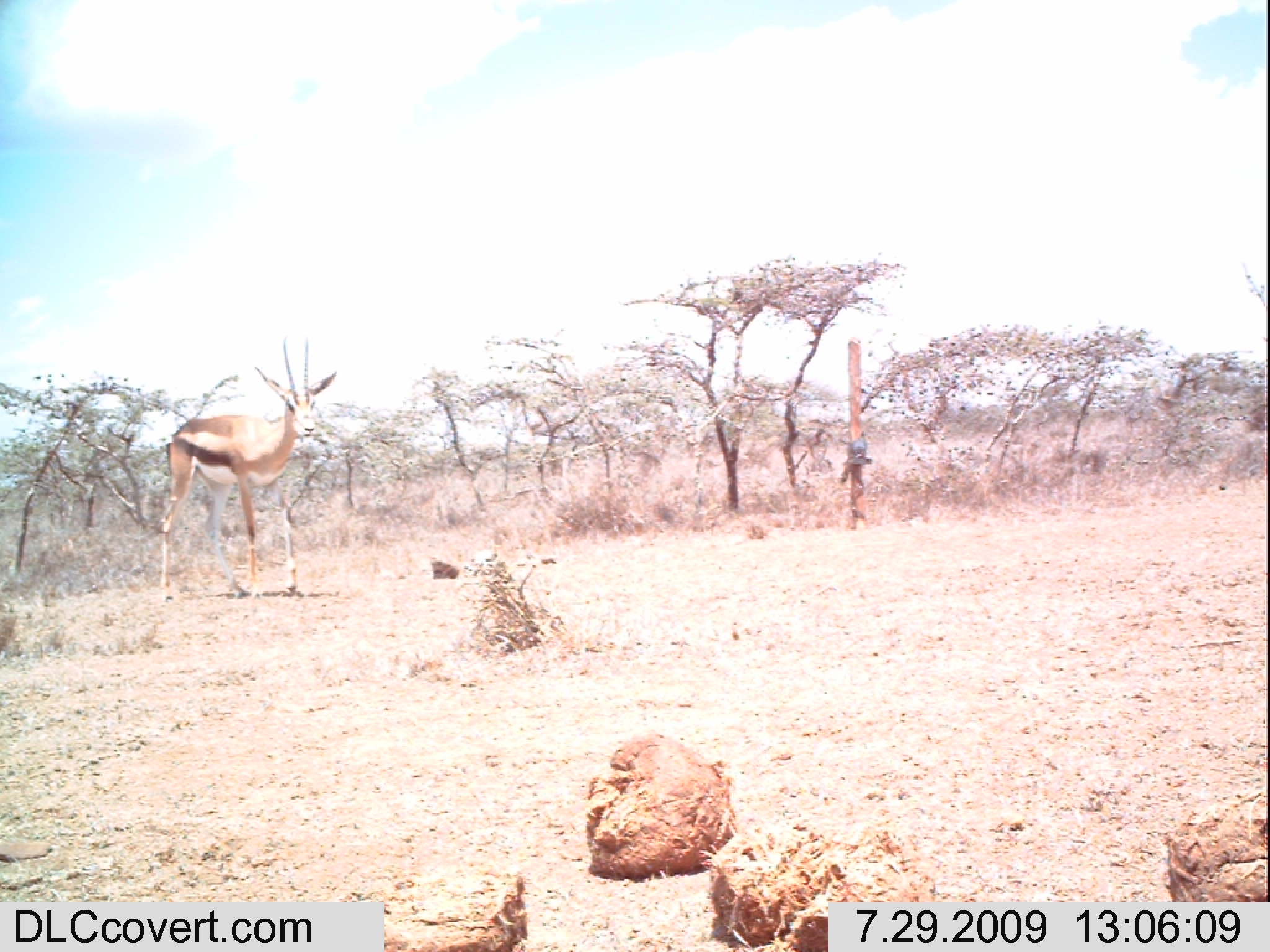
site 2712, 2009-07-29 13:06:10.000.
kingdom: Animalia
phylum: Chordata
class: Mammalia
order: Artiodactyla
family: Bovidae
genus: Nanger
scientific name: Nanger granti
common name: grant's gazelle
Nanger granti (grant's gazelle), count 1.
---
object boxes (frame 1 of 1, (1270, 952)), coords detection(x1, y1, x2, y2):
nanger granti: detection(155, 332, 338, 600)